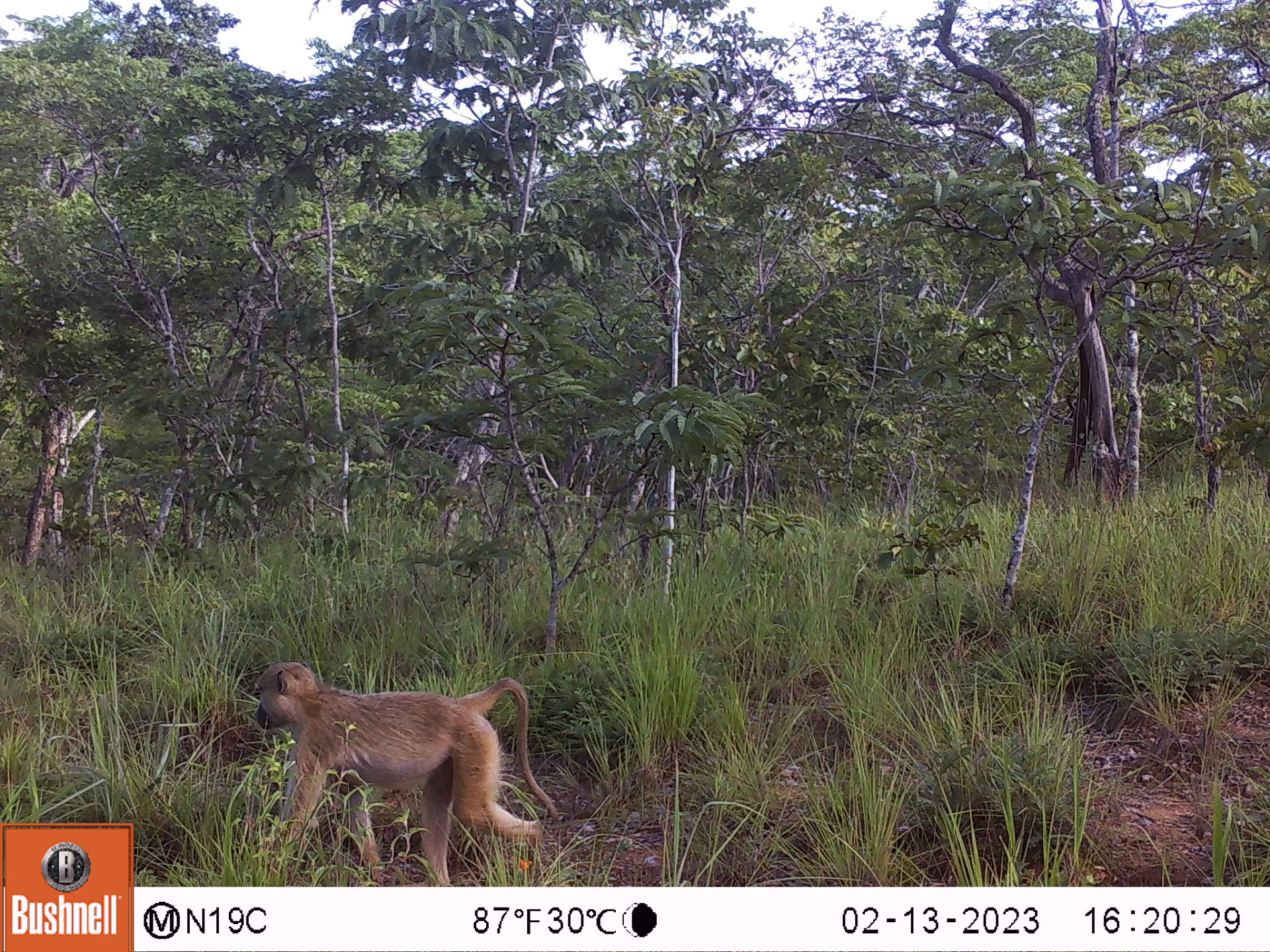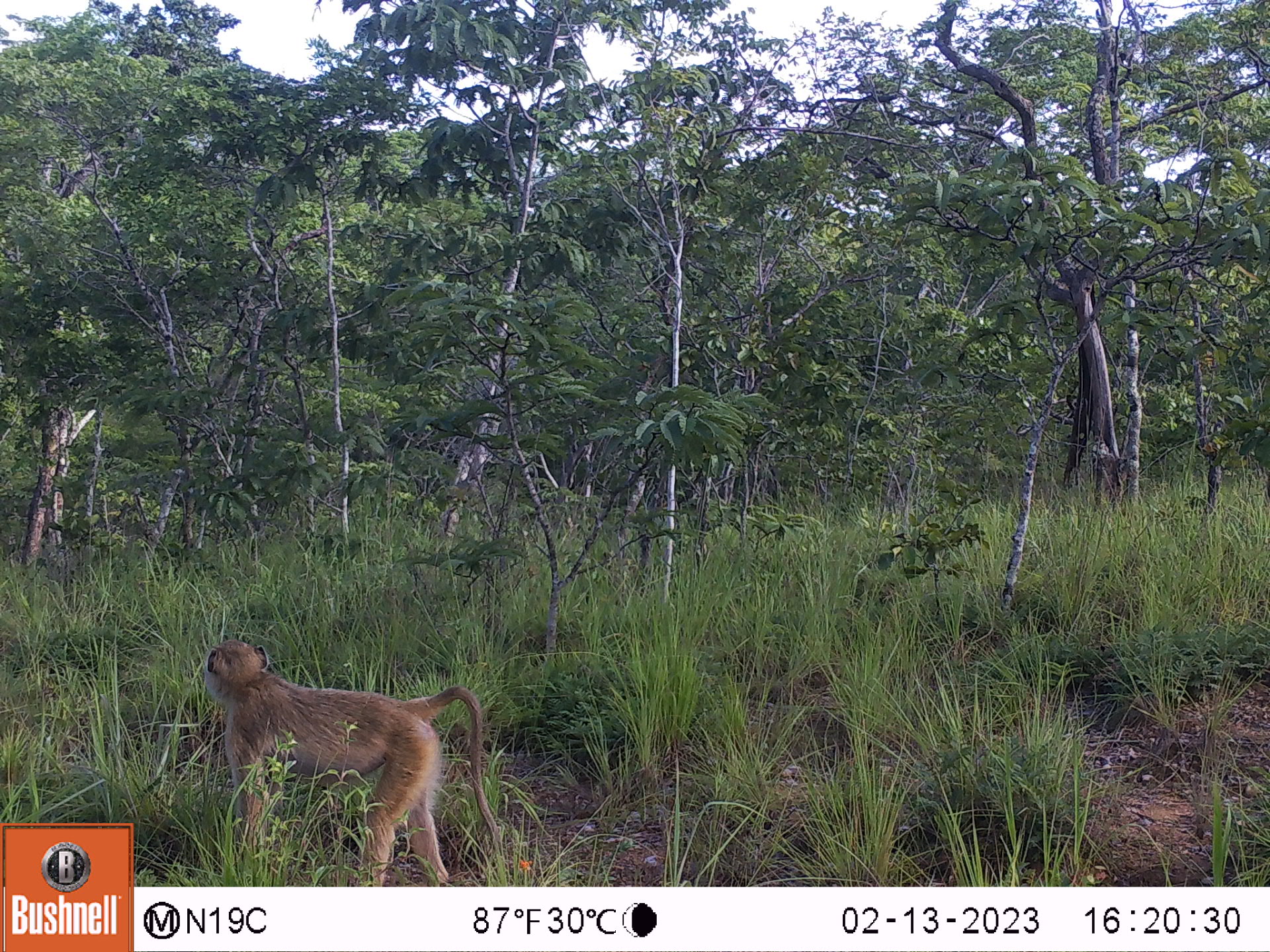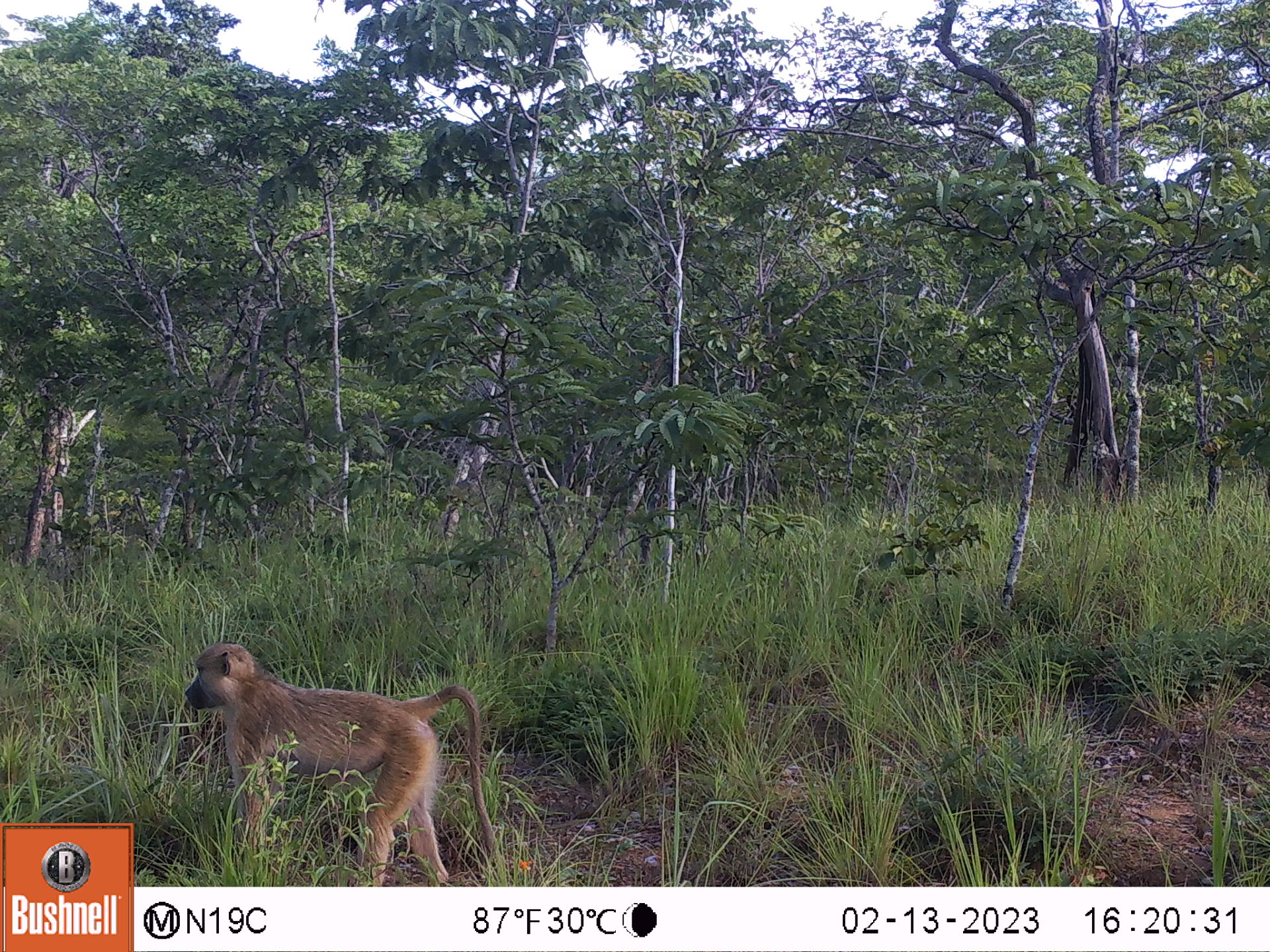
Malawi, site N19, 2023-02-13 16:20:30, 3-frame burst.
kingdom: Animalia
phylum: Chordata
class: Mammalia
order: Primates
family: Cercopithecidae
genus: Papio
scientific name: Papio cynocephalus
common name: yellow baboon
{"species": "yellow baboon (Papio cynocephalus)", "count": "1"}